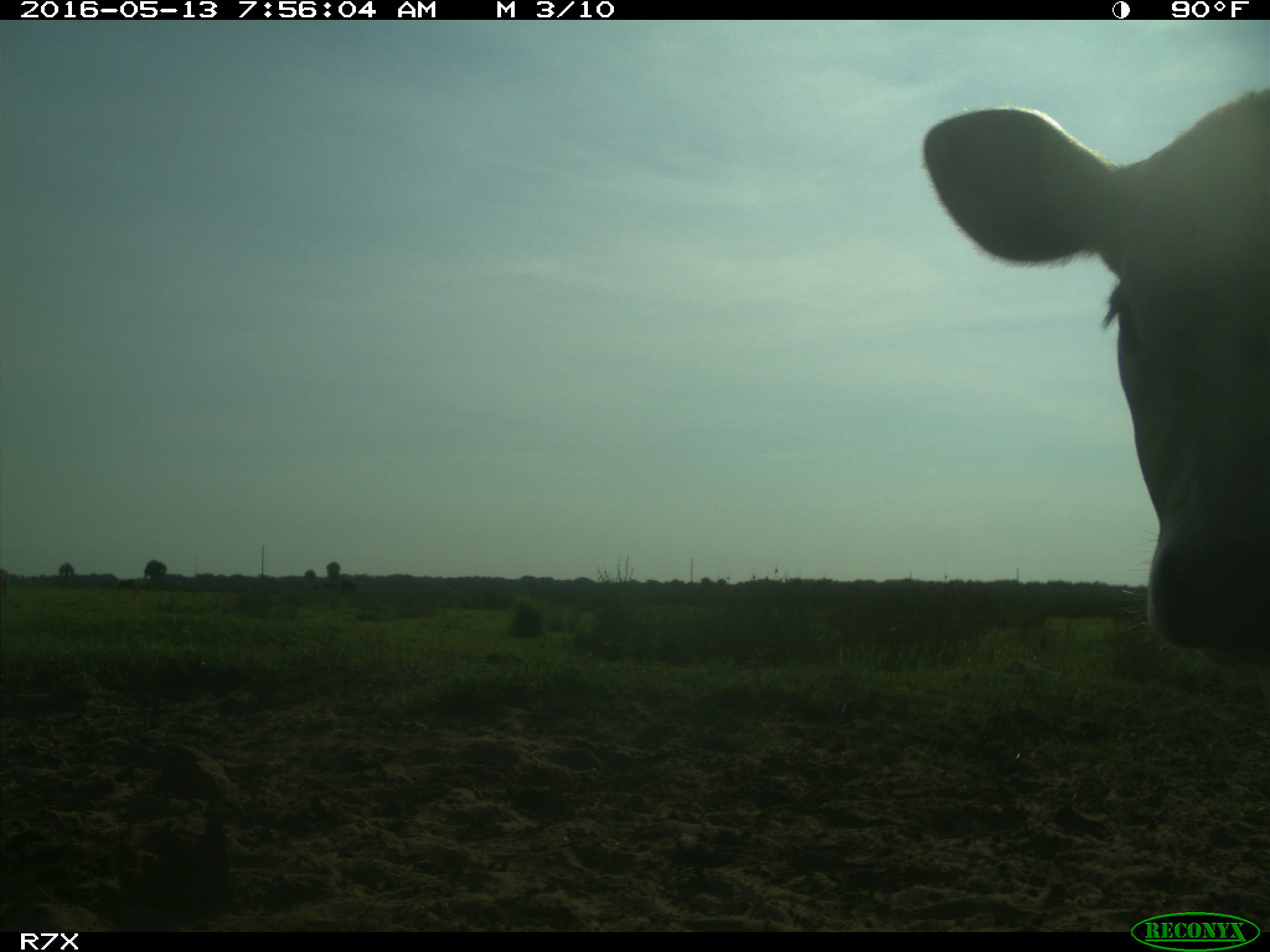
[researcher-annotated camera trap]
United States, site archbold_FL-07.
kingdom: Animalia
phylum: Chordata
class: Mammalia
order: Artiodactyla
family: Bovidae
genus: Bos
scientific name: Bos taurus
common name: domestic cow